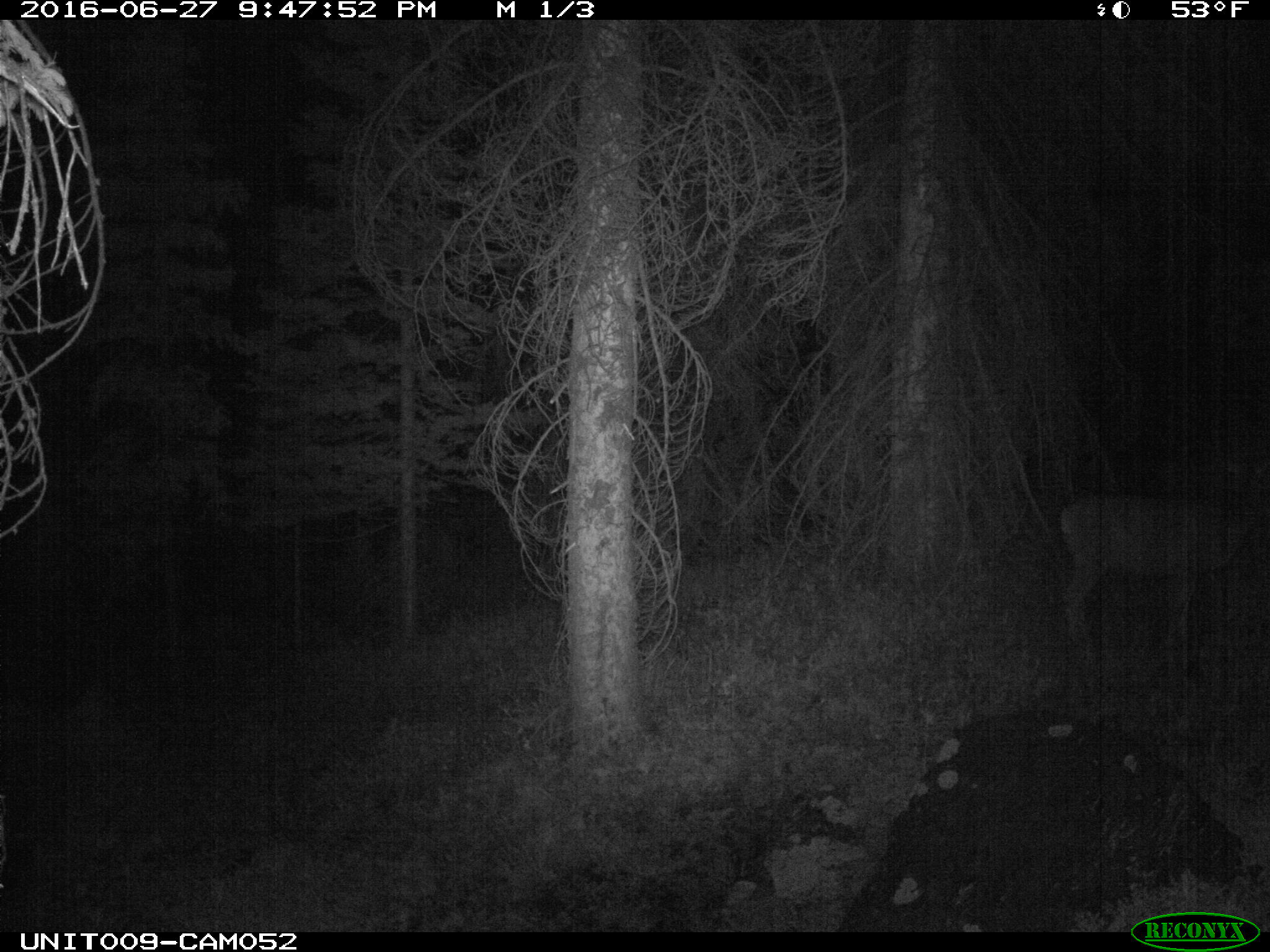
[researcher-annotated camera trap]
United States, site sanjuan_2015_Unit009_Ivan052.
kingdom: Animalia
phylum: Chordata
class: Mammalia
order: Artiodactyla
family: Cervidae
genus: Odocoileus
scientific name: Odocoileus hemionus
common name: mule deer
Odocoileus hemionus (mule deer).